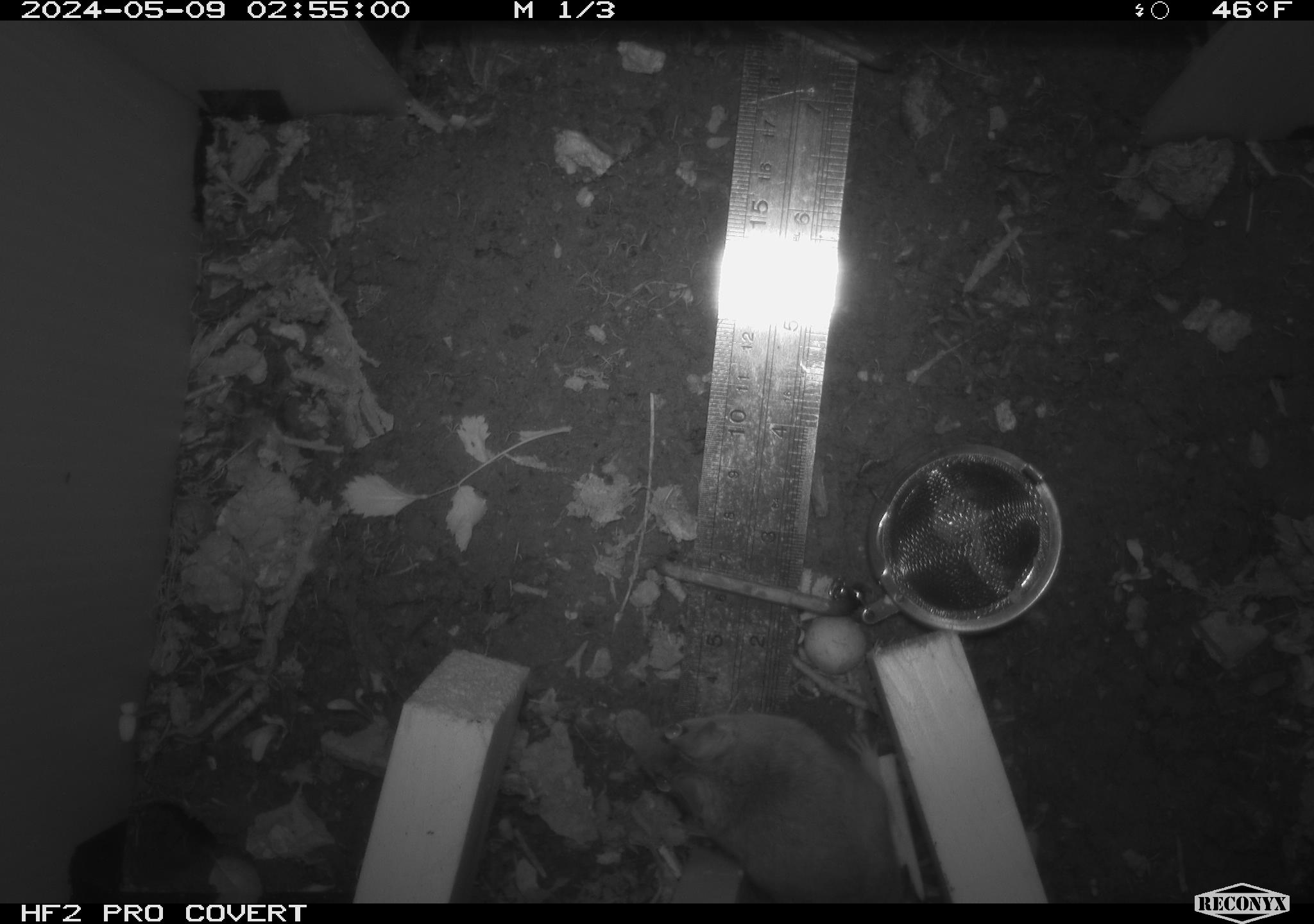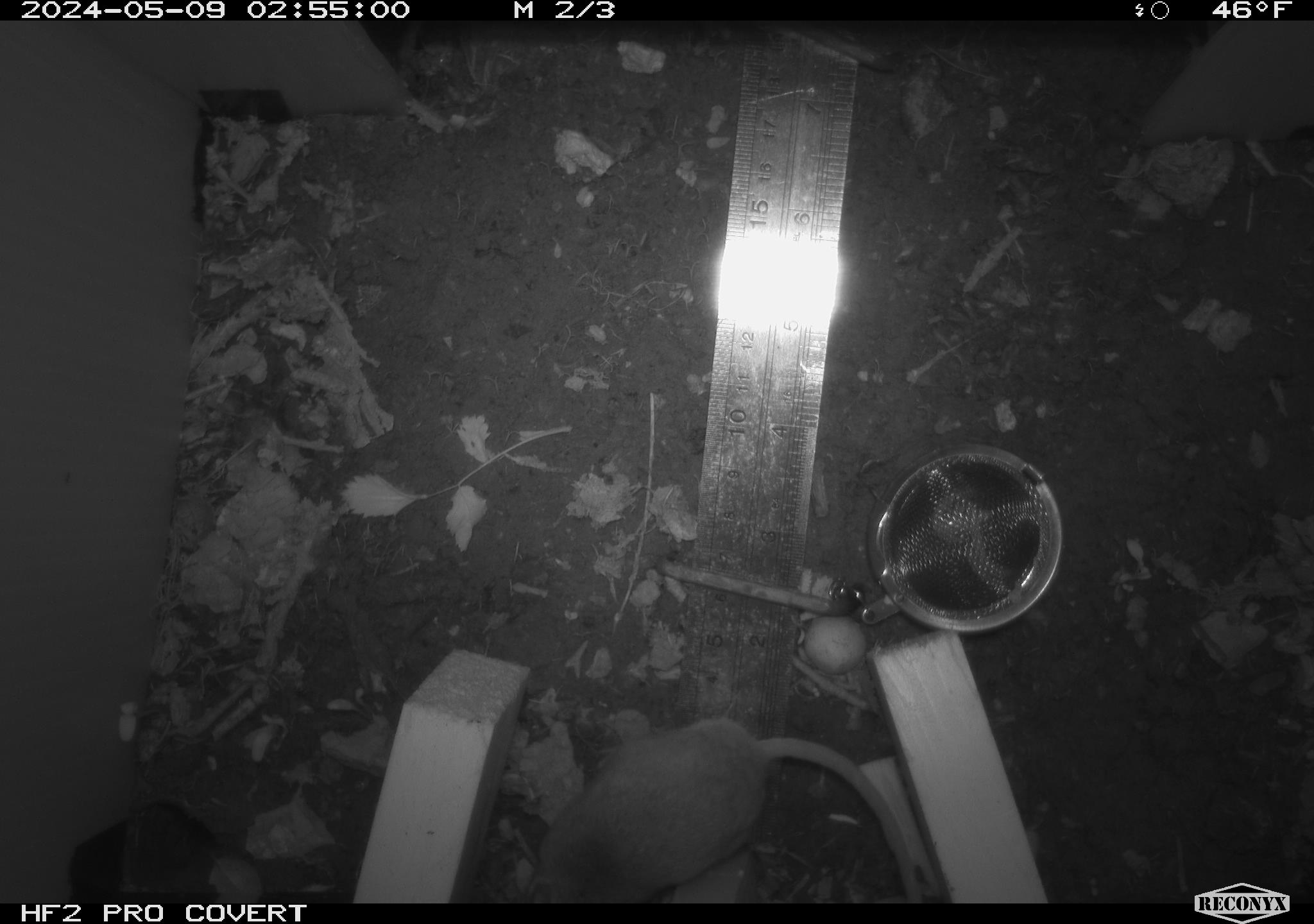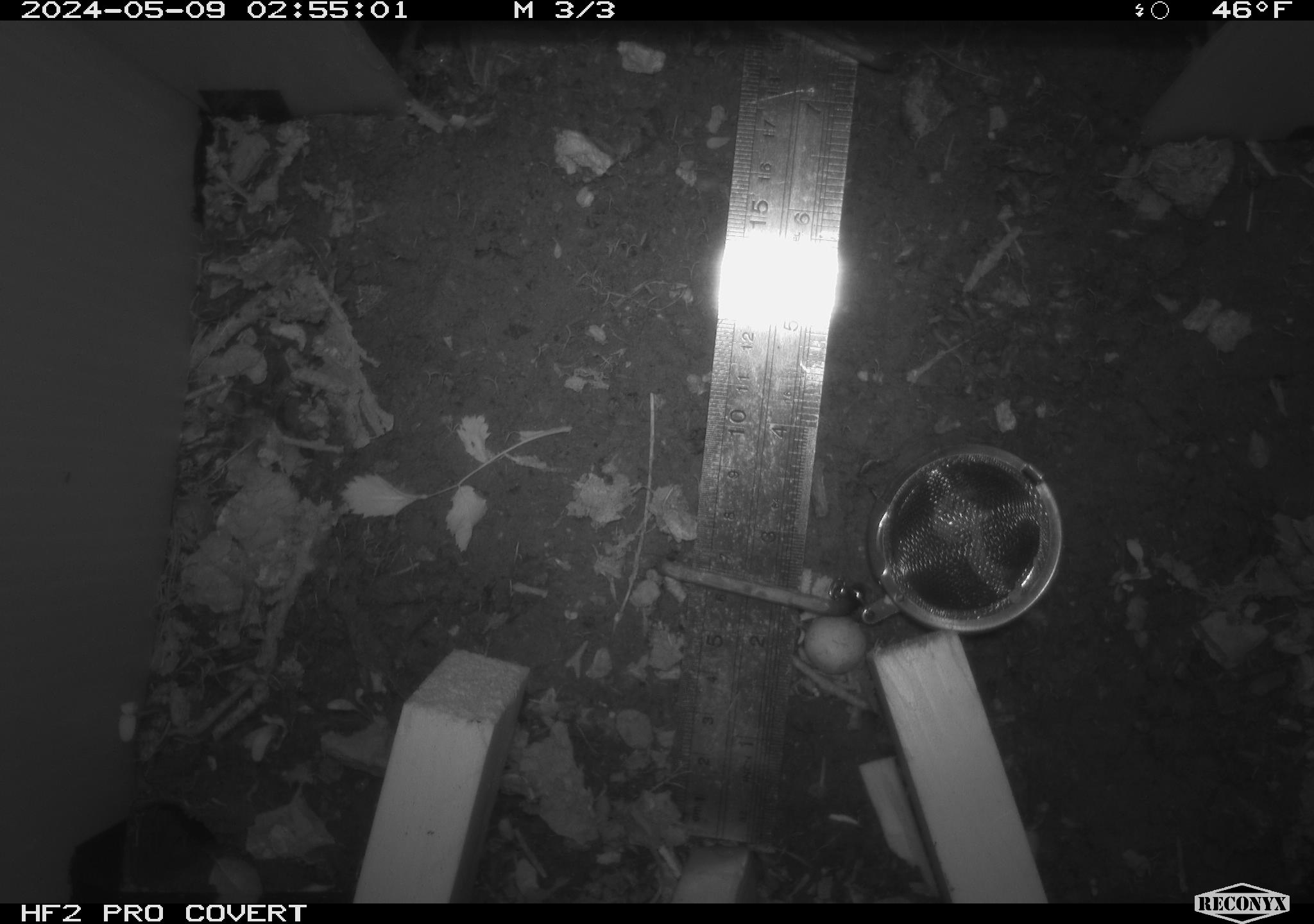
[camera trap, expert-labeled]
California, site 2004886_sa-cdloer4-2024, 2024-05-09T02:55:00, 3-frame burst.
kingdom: Animalia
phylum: Chordata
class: Mammalia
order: Rodentia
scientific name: Rodentia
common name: mouse species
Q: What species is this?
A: Mouse species (Rodentia).